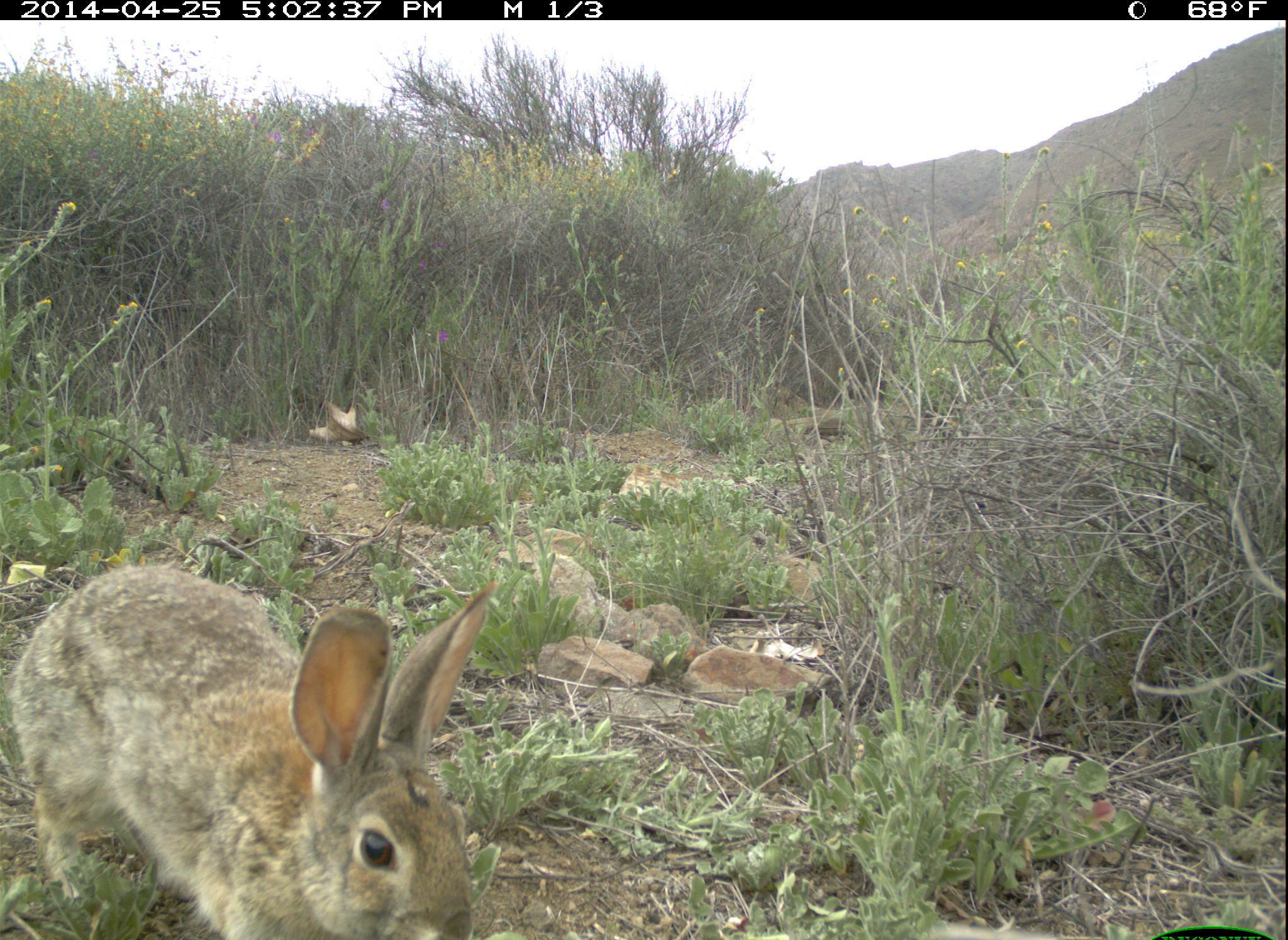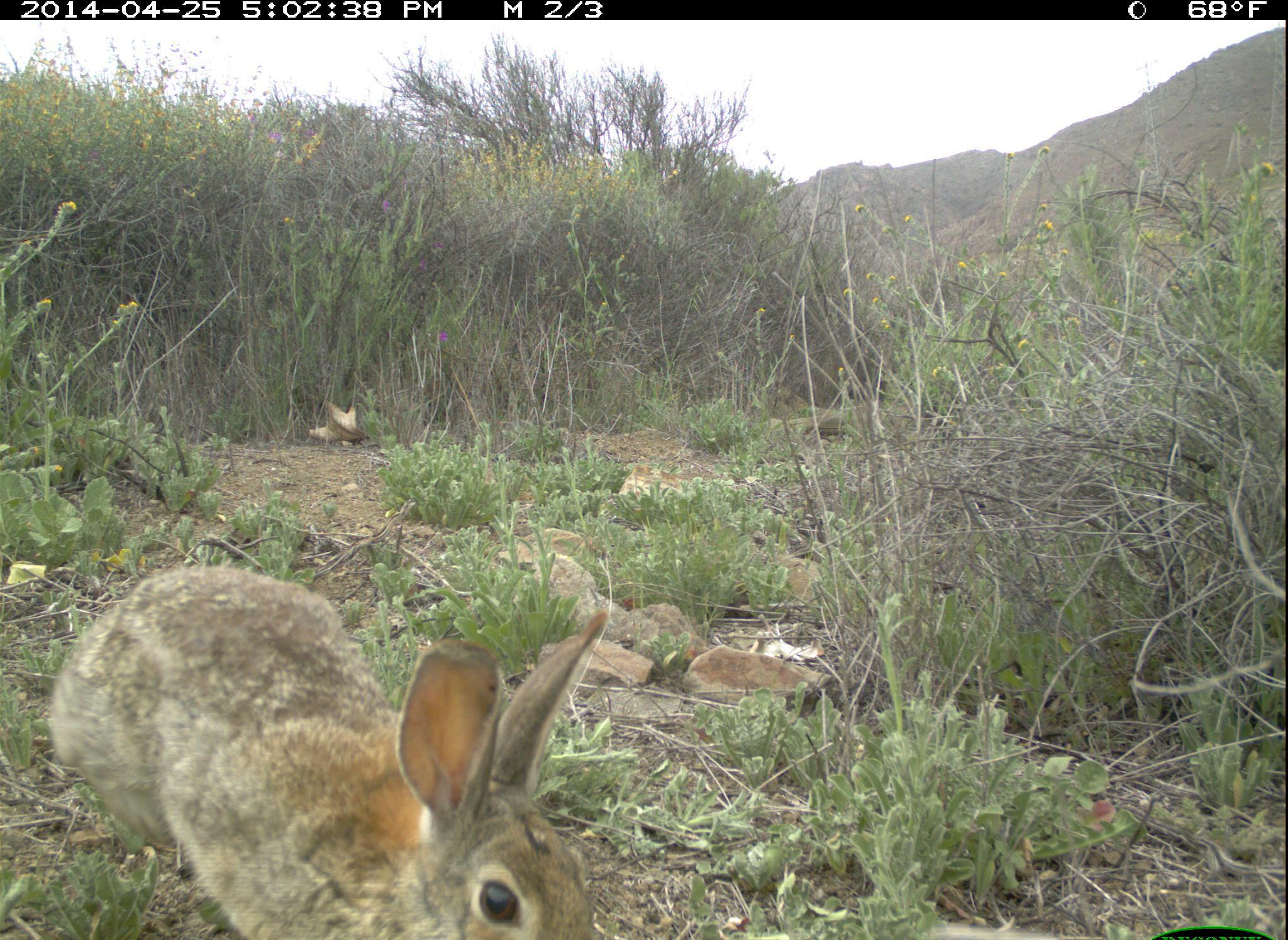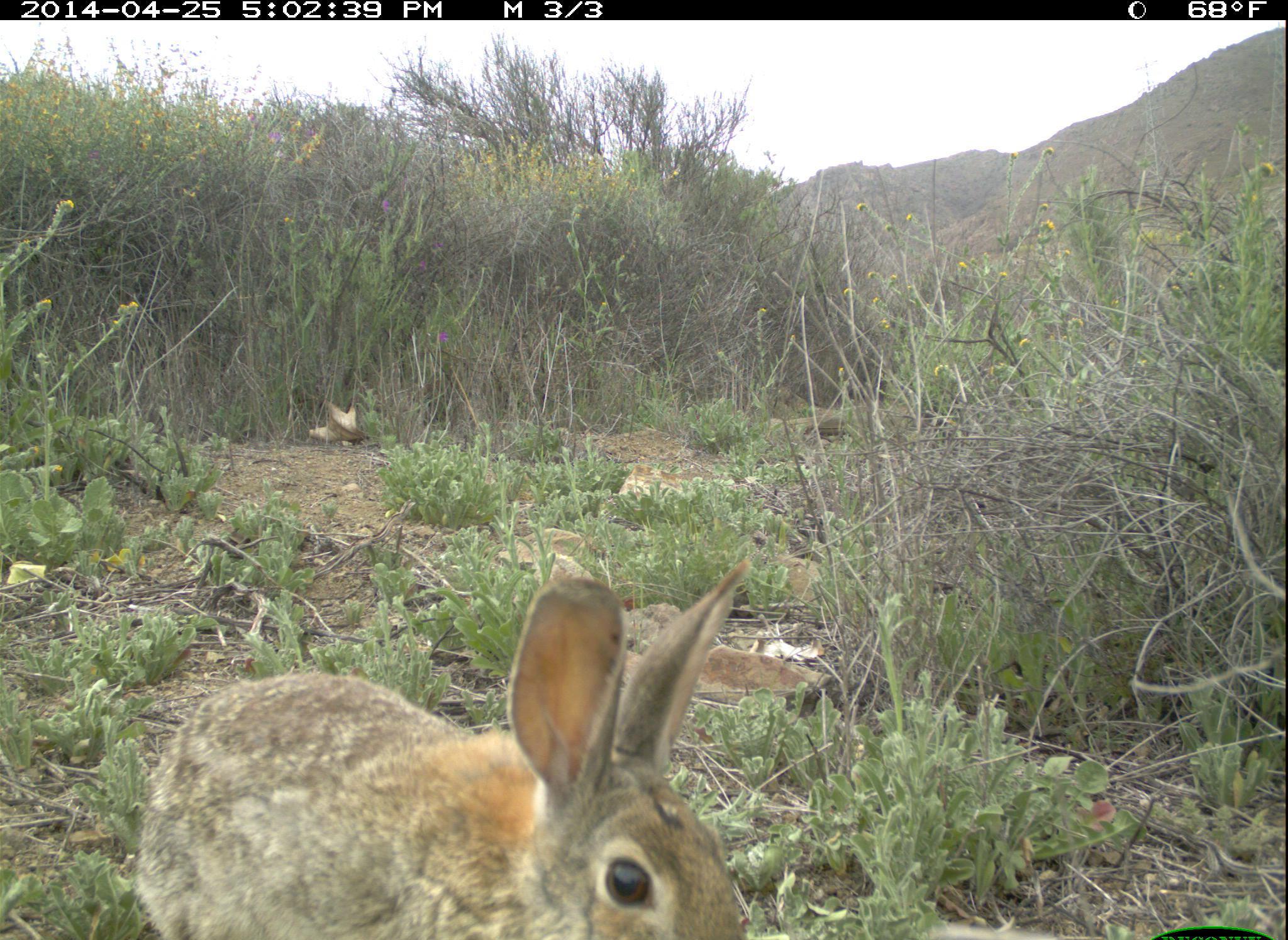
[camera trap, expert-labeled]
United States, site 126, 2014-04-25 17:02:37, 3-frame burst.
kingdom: Animalia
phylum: Chordata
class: Mammalia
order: Lagomorpha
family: Leporidae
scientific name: Leporidae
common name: rabbits and hares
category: rabbit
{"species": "rabbit (rabbits and hares) (Leporidae)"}